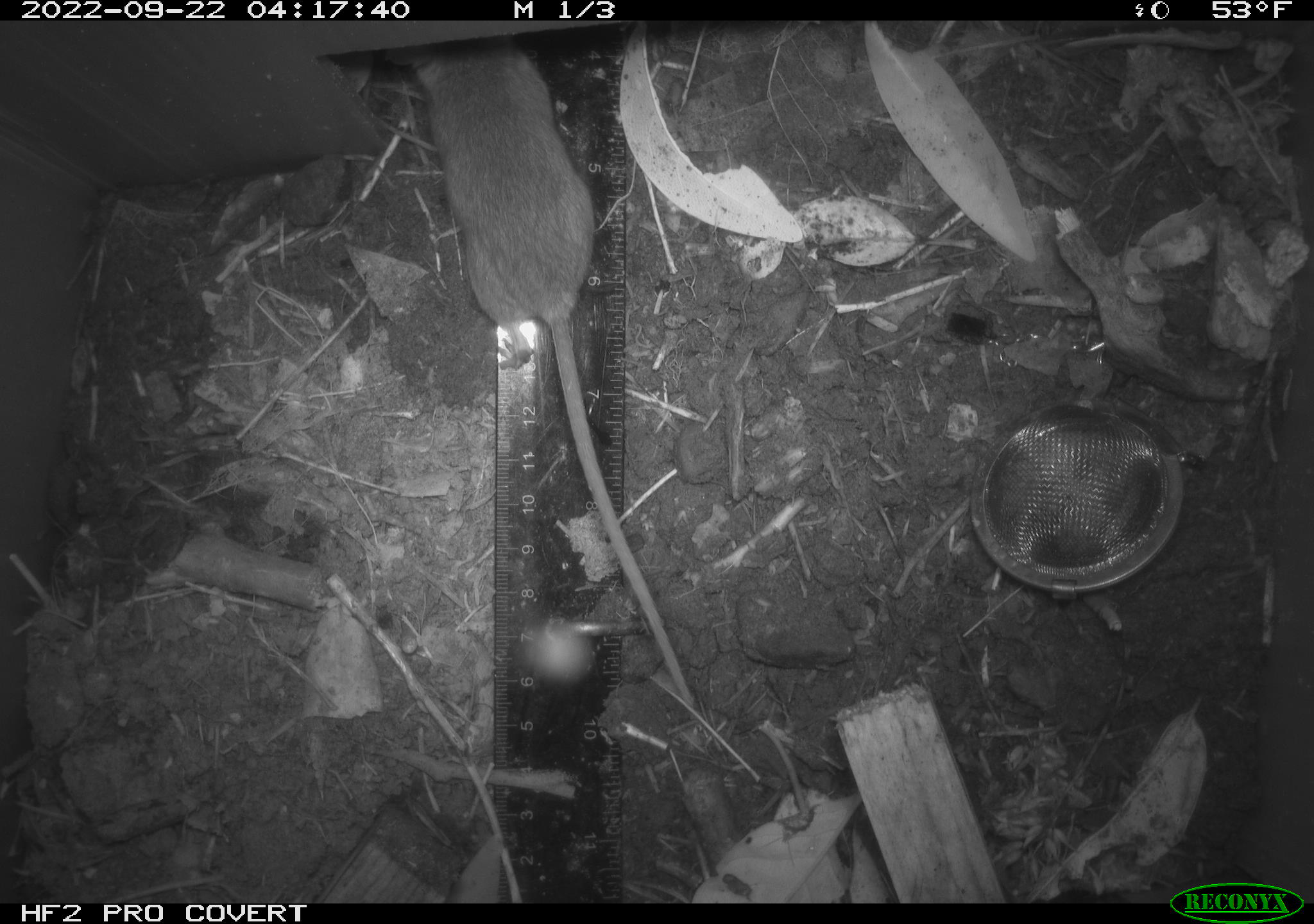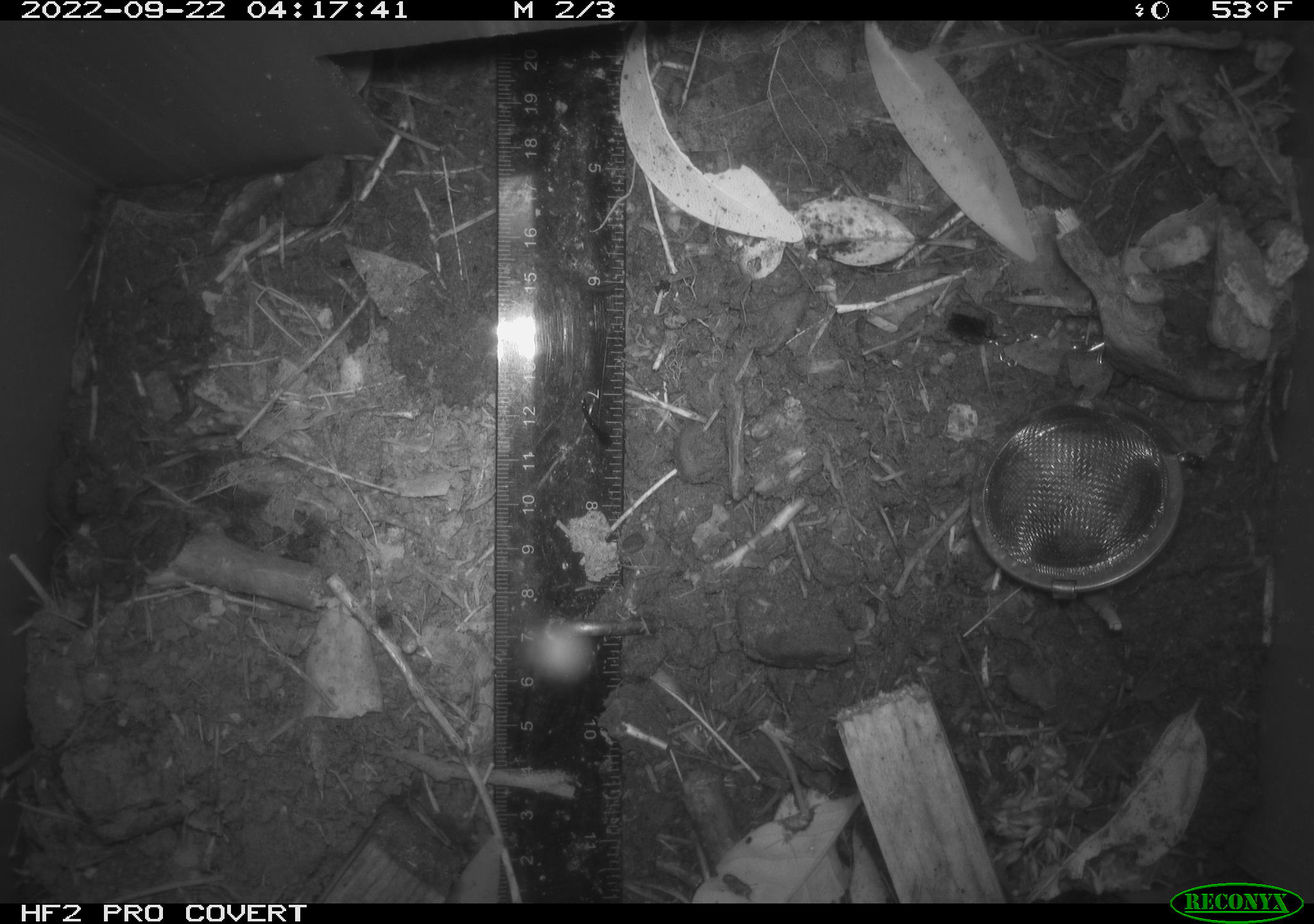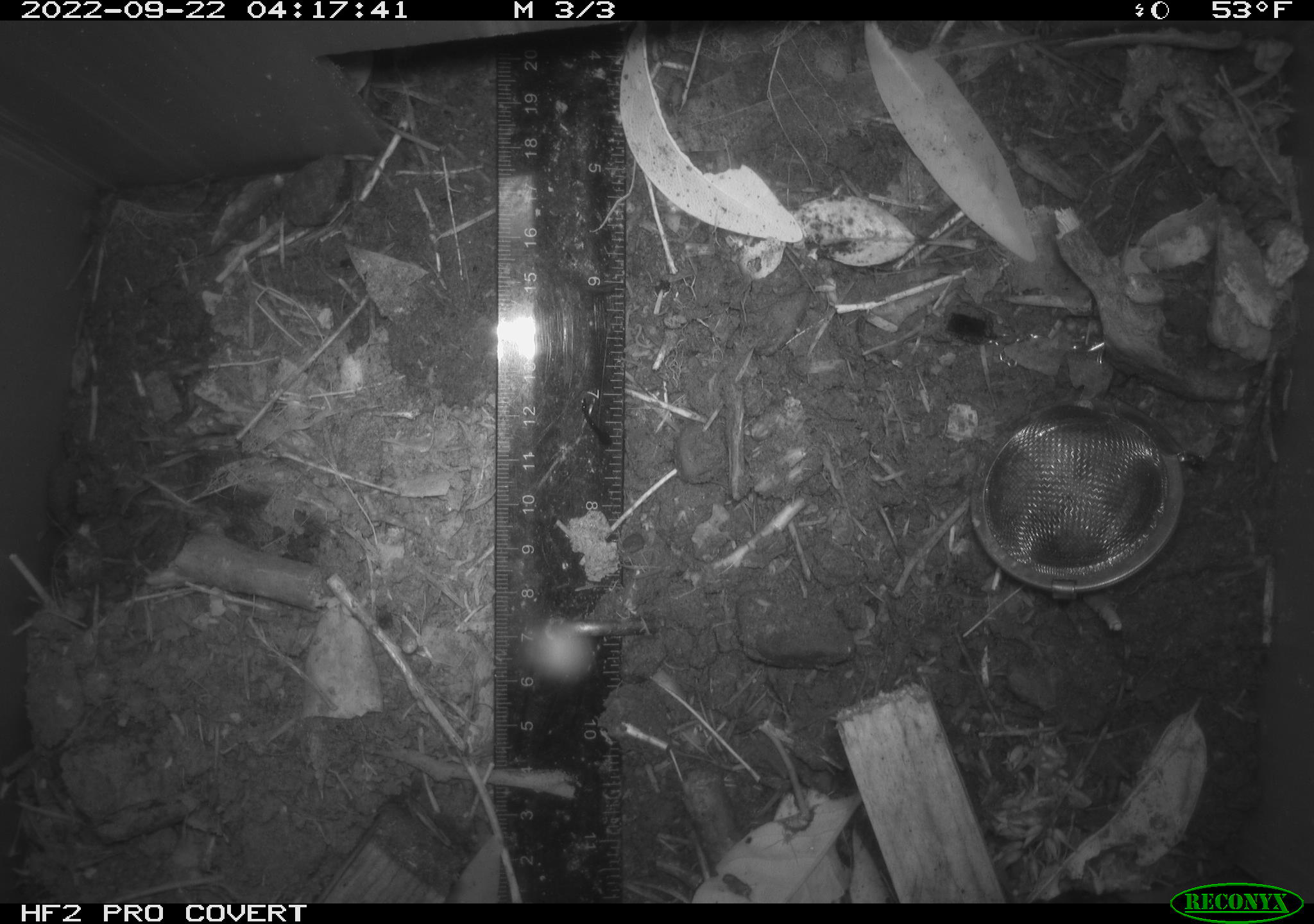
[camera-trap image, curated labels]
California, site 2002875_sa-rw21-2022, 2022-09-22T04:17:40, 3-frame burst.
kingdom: Animalia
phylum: Chordata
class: Mammalia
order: Rodentia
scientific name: Rodentia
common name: mouse species